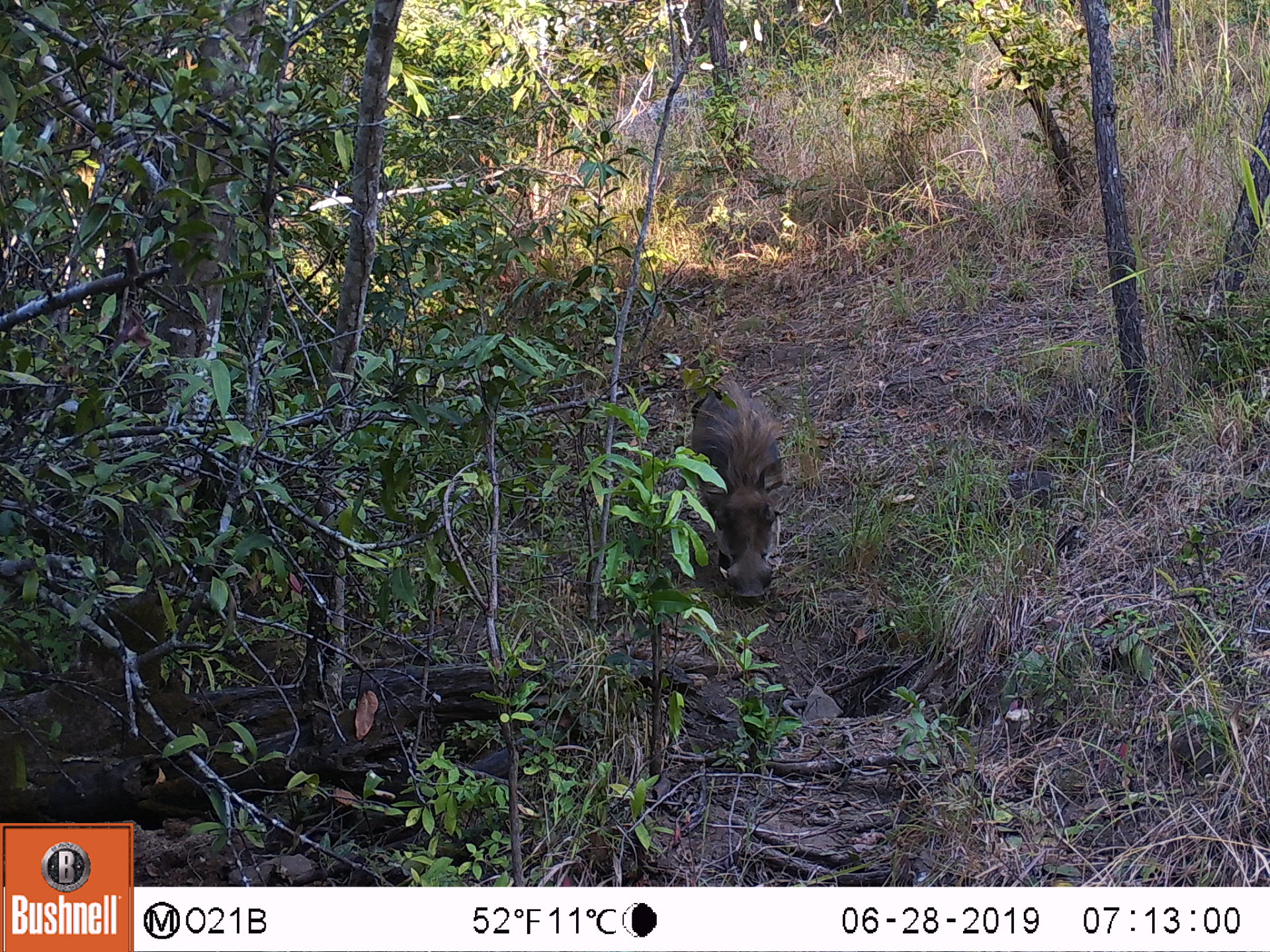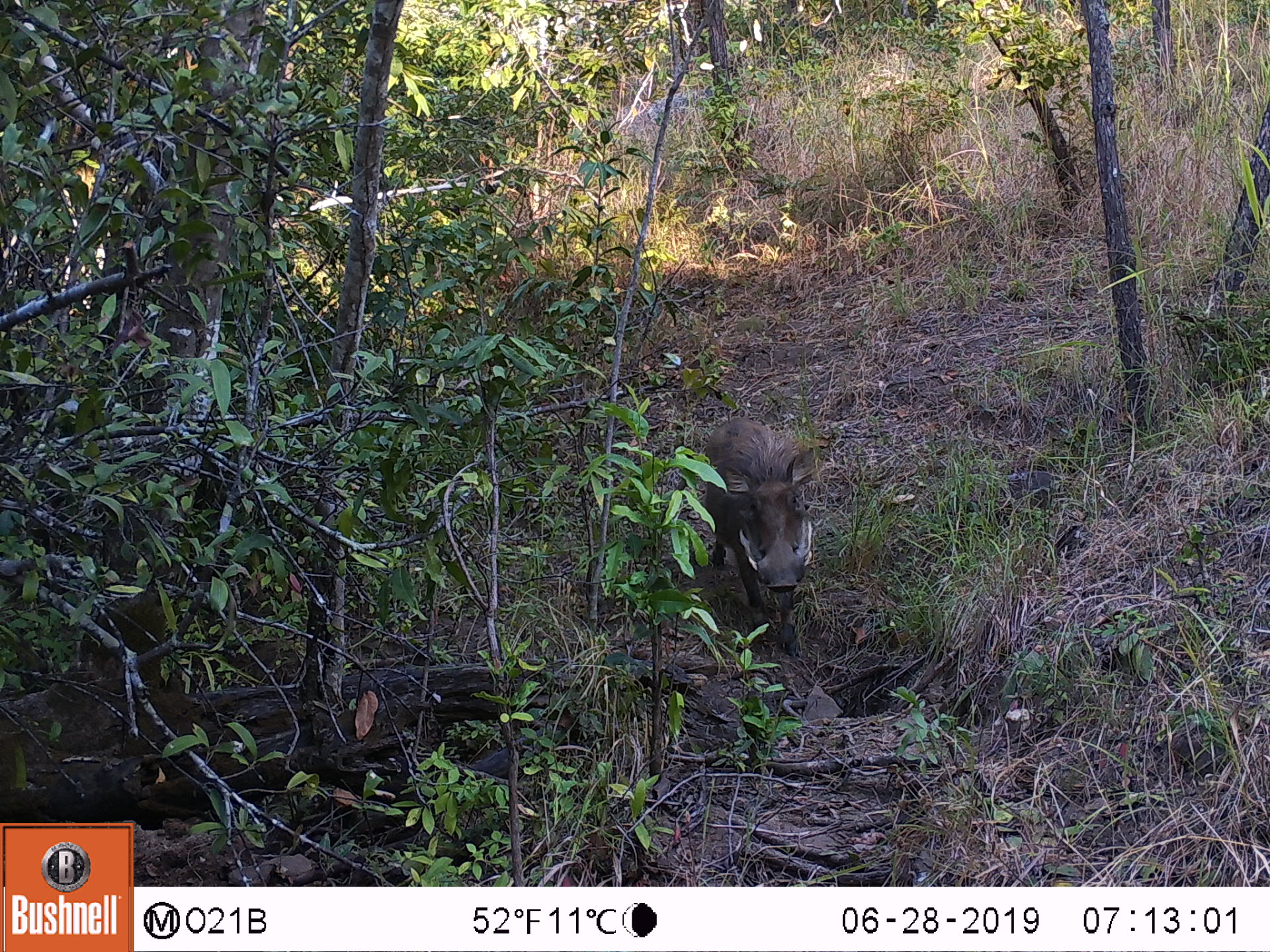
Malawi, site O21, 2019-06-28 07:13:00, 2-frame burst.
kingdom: Animalia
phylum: Chordata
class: Mammalia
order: Artiodactyla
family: Suidae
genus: Phacochoerus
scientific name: Phacochoerus africanus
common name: common warthog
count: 1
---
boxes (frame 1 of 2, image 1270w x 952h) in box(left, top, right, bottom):
common warthog: box(680, 370, 787, 623)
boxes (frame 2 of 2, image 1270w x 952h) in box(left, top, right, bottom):
common warthog: box(685, 415, 825, 649)